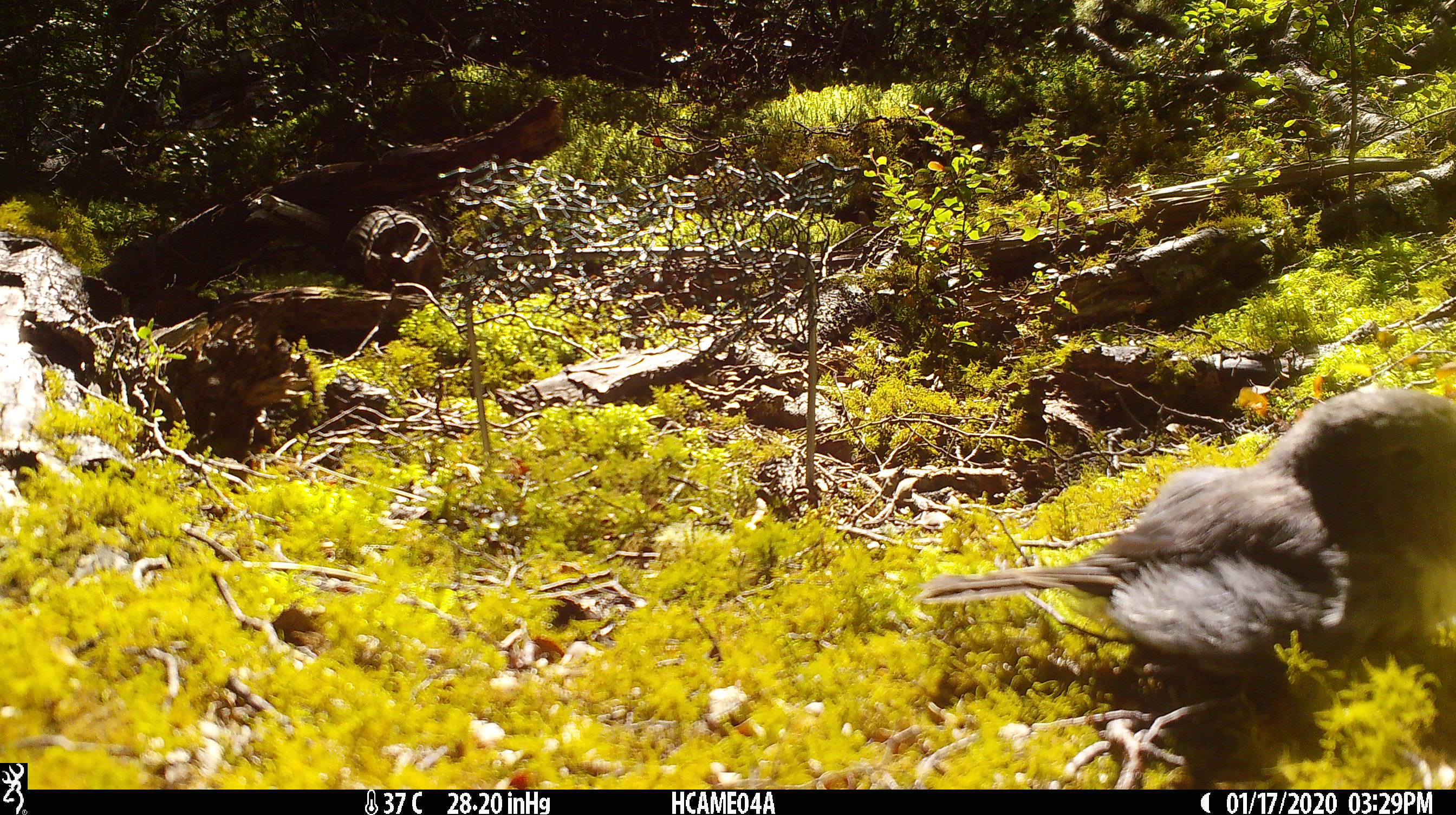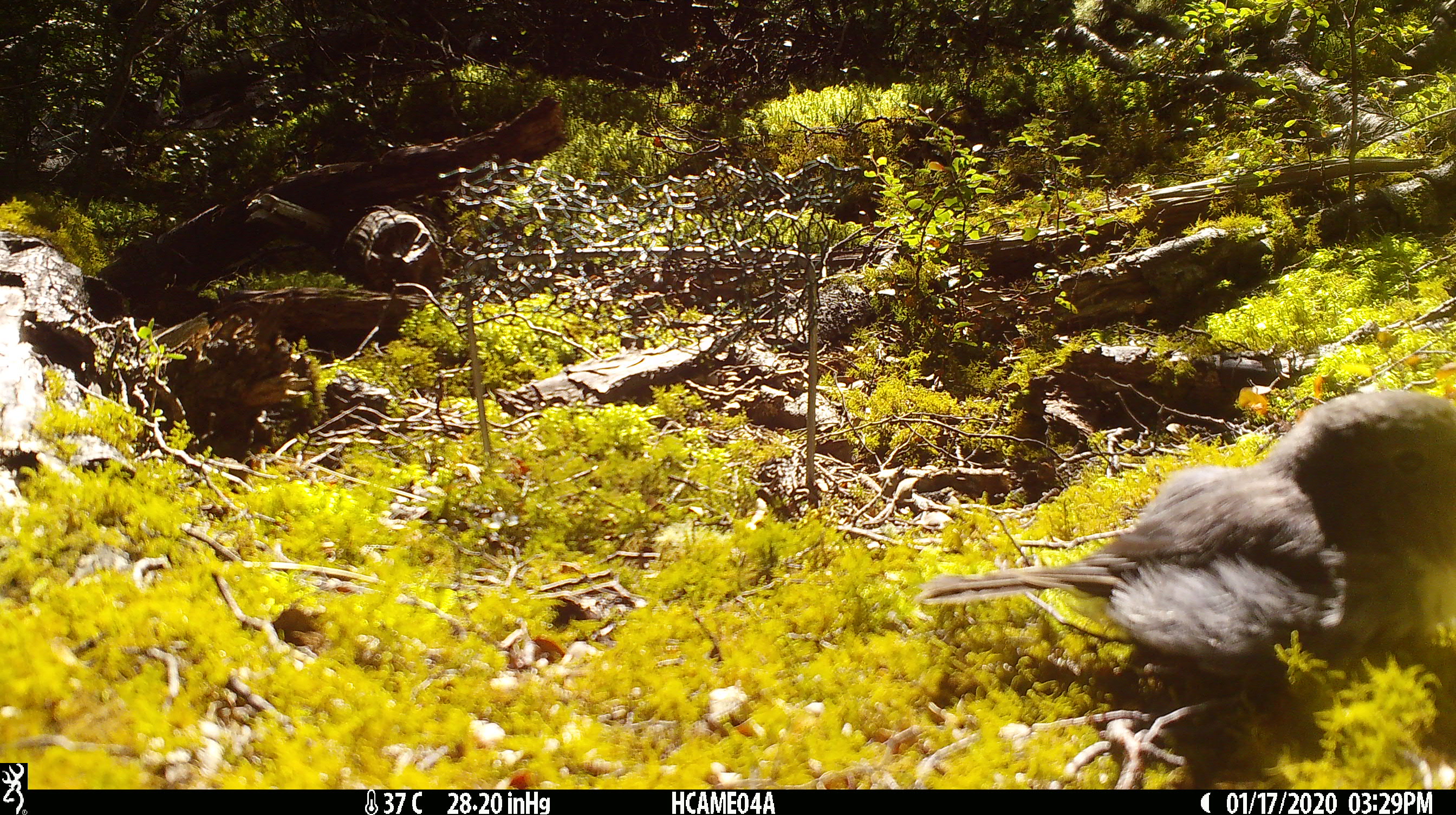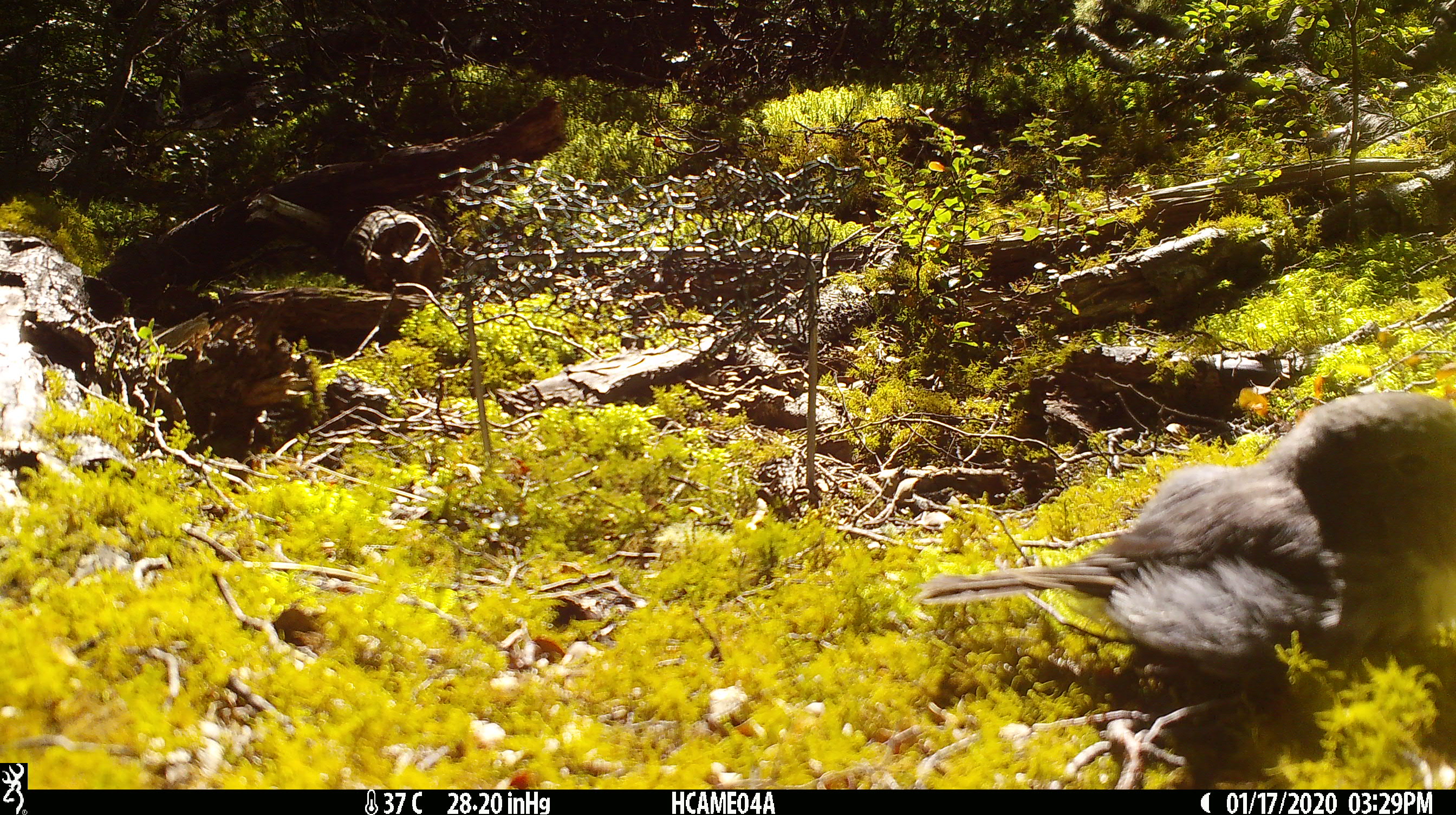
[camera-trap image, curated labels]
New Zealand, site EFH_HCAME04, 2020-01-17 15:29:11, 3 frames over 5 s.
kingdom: Animalia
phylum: Chordata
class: Aves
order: Passeriformes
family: Petroicidae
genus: Petroica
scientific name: Petroica australis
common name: new zealand robin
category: robin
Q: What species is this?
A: Robin (new zealand robin) (Petroica australis).